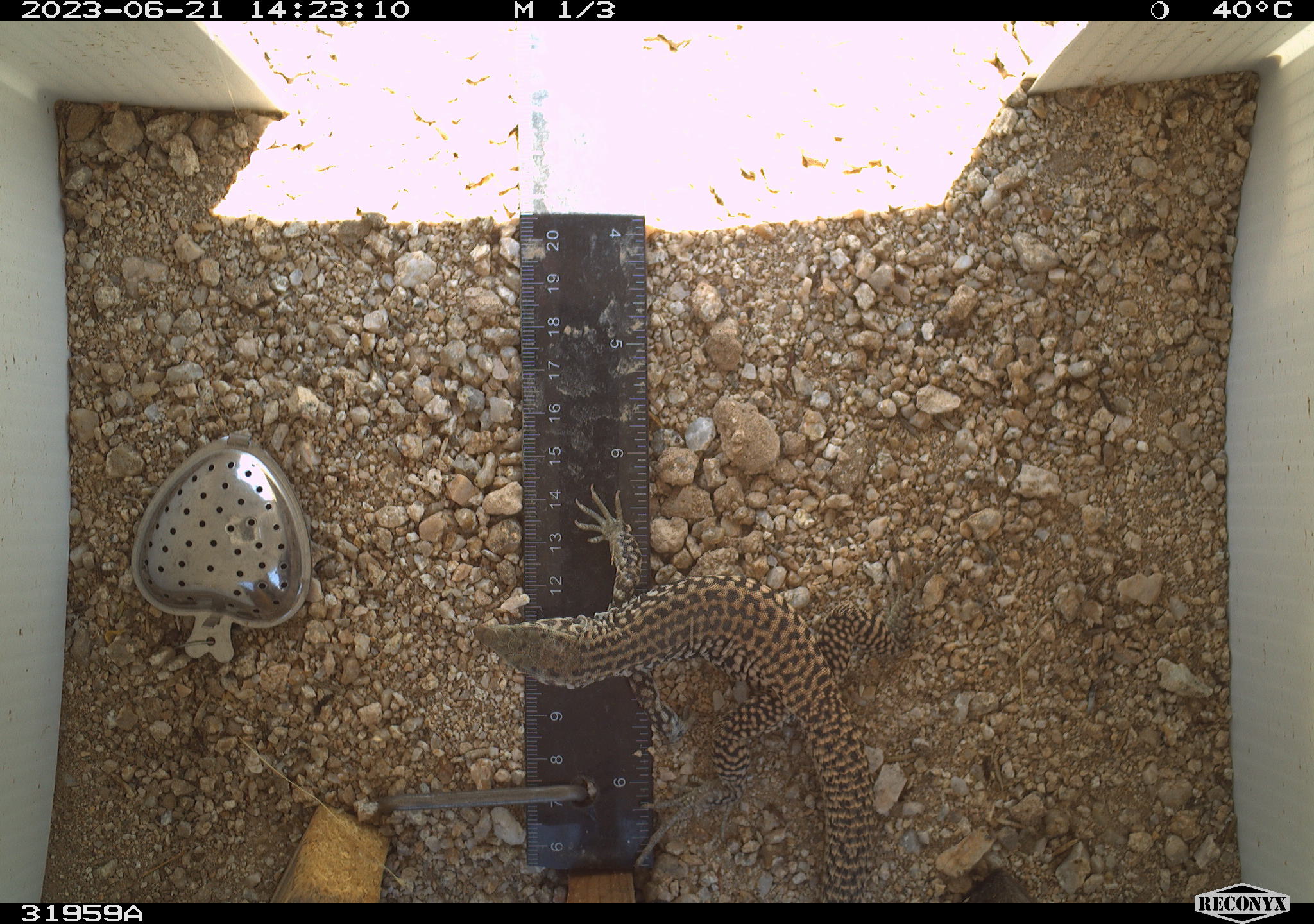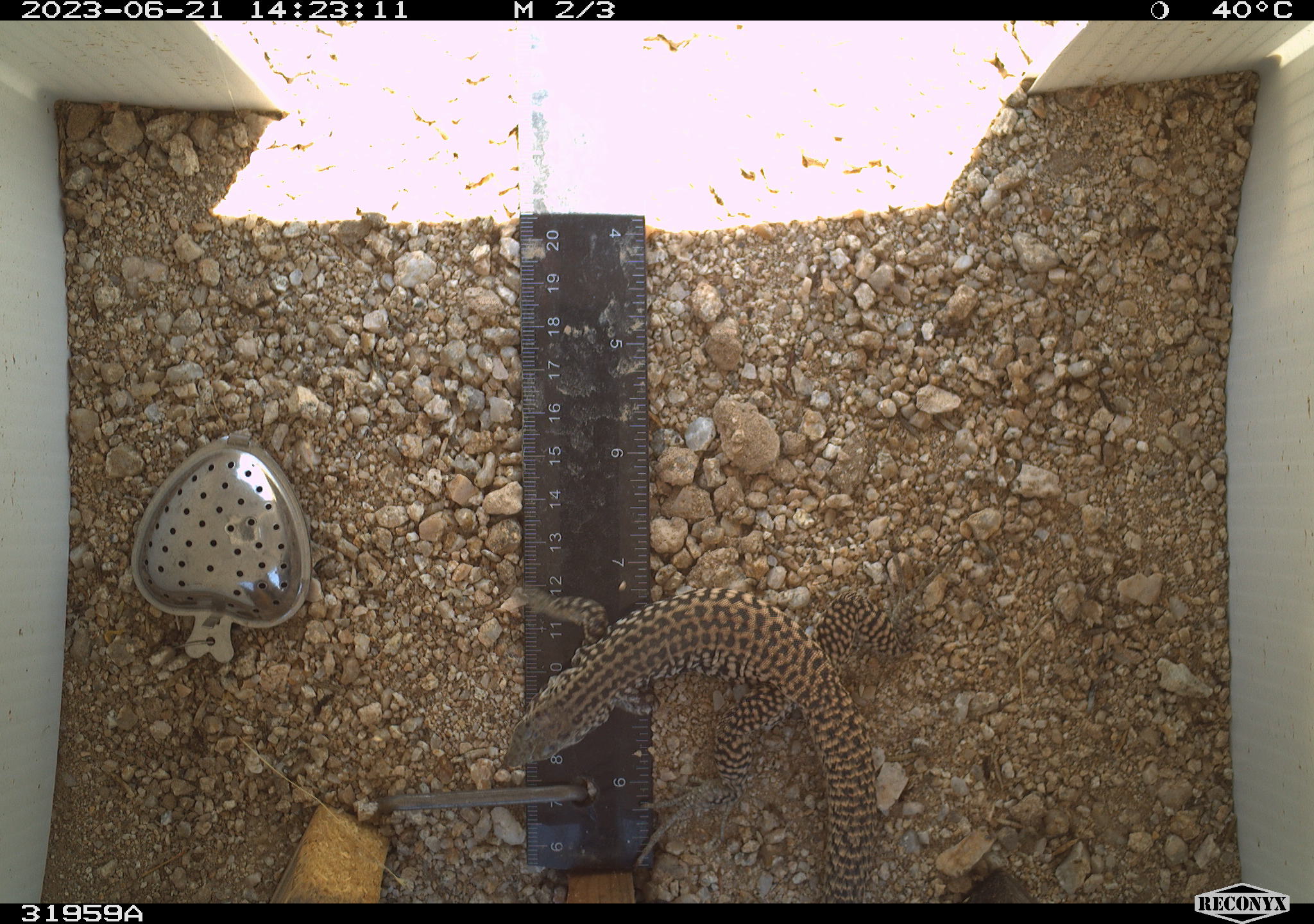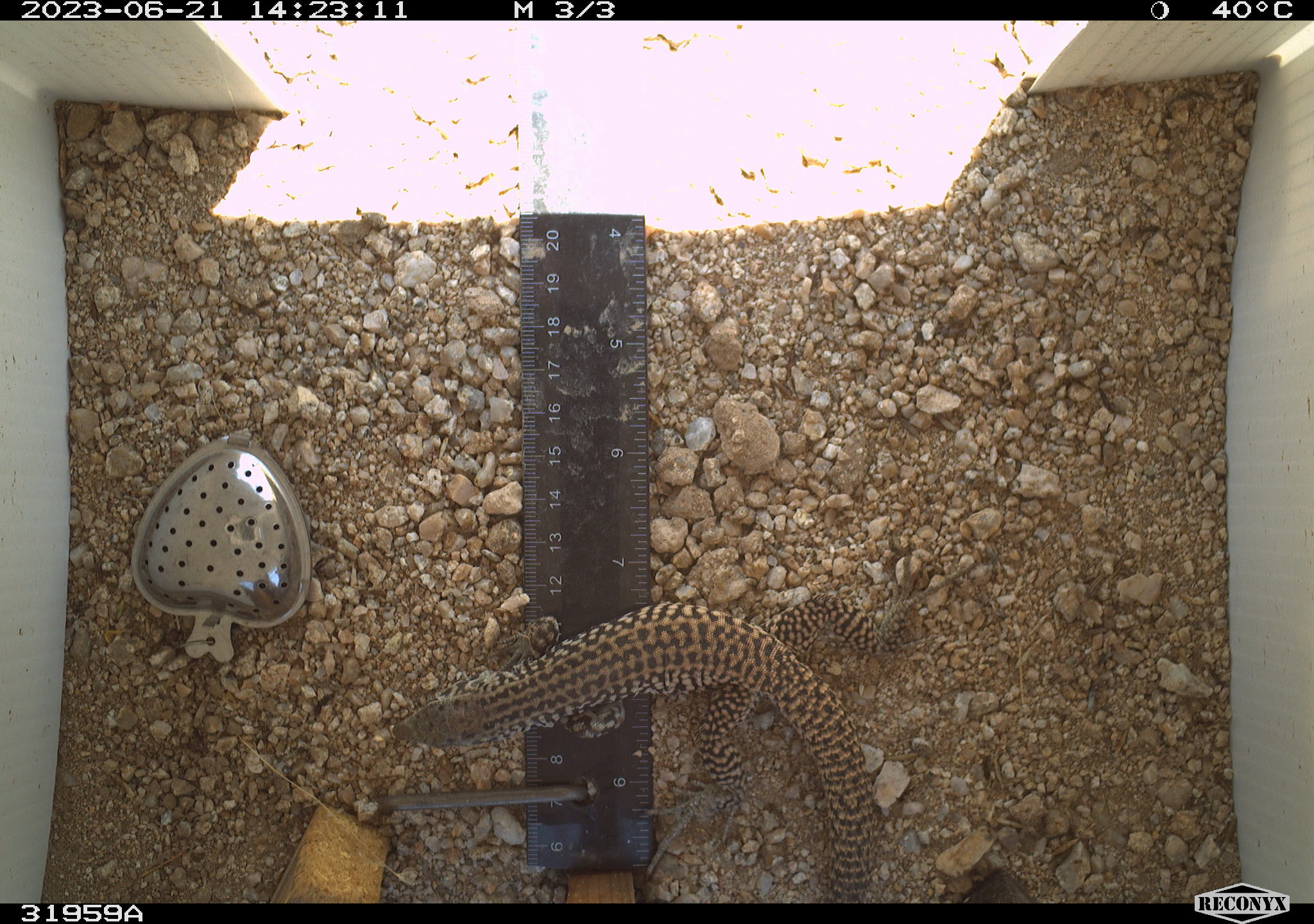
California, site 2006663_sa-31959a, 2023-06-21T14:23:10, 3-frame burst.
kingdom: Animalia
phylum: Chordata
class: Reptilia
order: Squamata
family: Teiidae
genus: Aspidoscelis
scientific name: Aspidoscelis tigris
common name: western whiptail